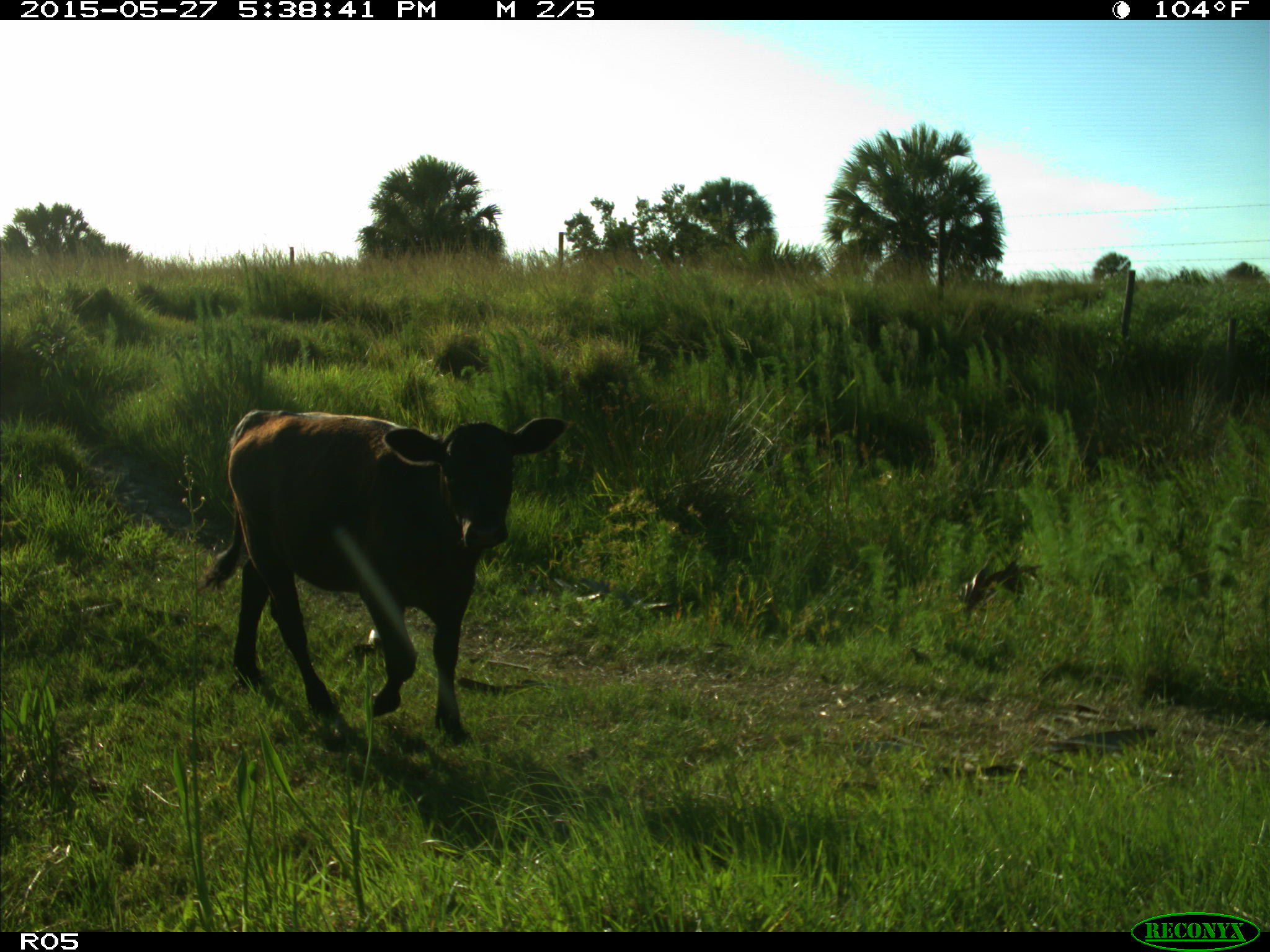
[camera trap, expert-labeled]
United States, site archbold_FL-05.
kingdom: Animalia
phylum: Chordata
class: Mammalia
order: Artiodactyla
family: Bovidae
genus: Bos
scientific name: Bos taurus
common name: domestic cow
Bos taurus (domestic cow).